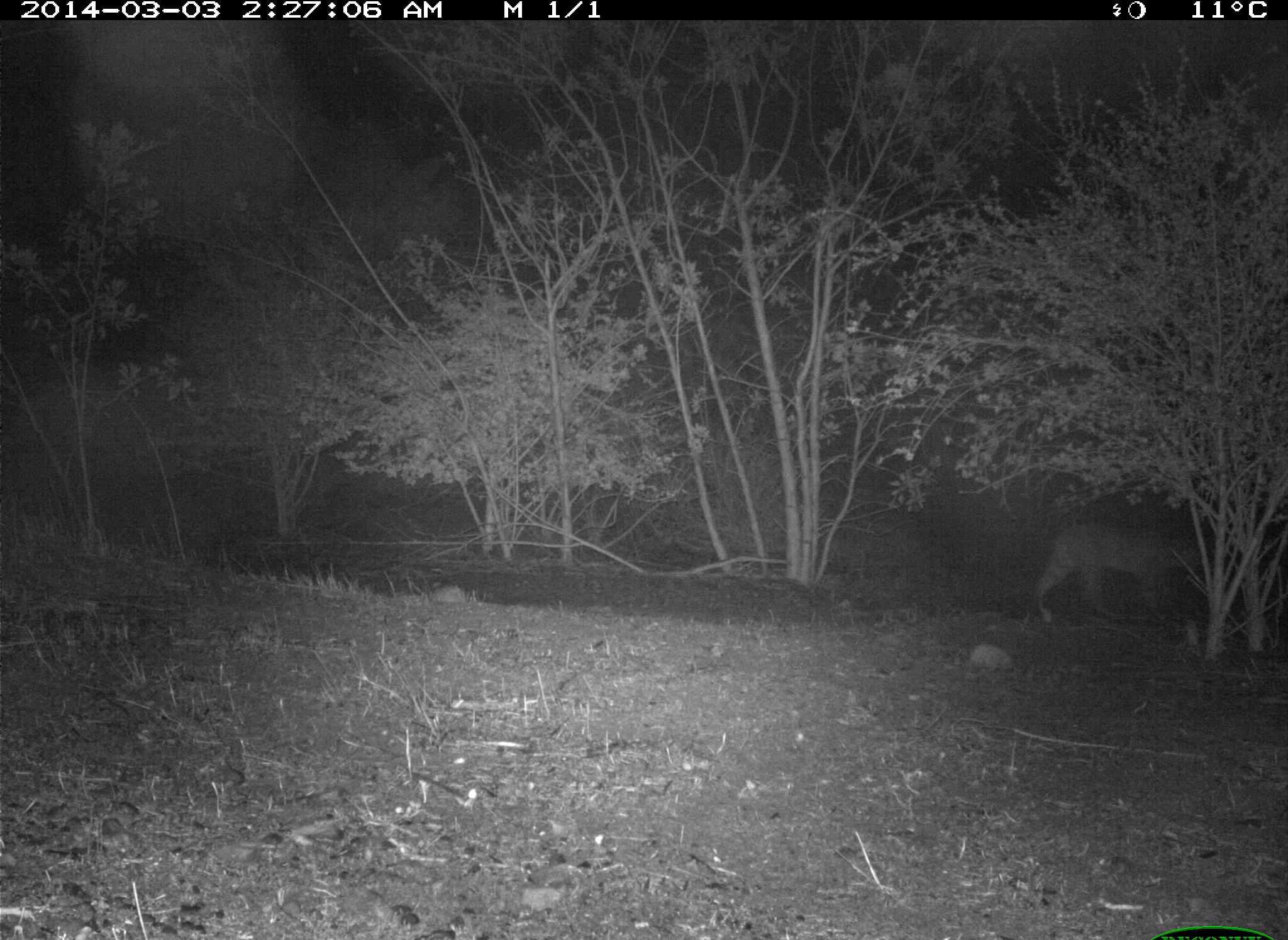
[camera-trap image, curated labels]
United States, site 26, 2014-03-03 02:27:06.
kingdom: Animalia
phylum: Chordata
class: Mammalia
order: Carnivora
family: Felidae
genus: Lynx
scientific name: Lynx rufus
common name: bobcat